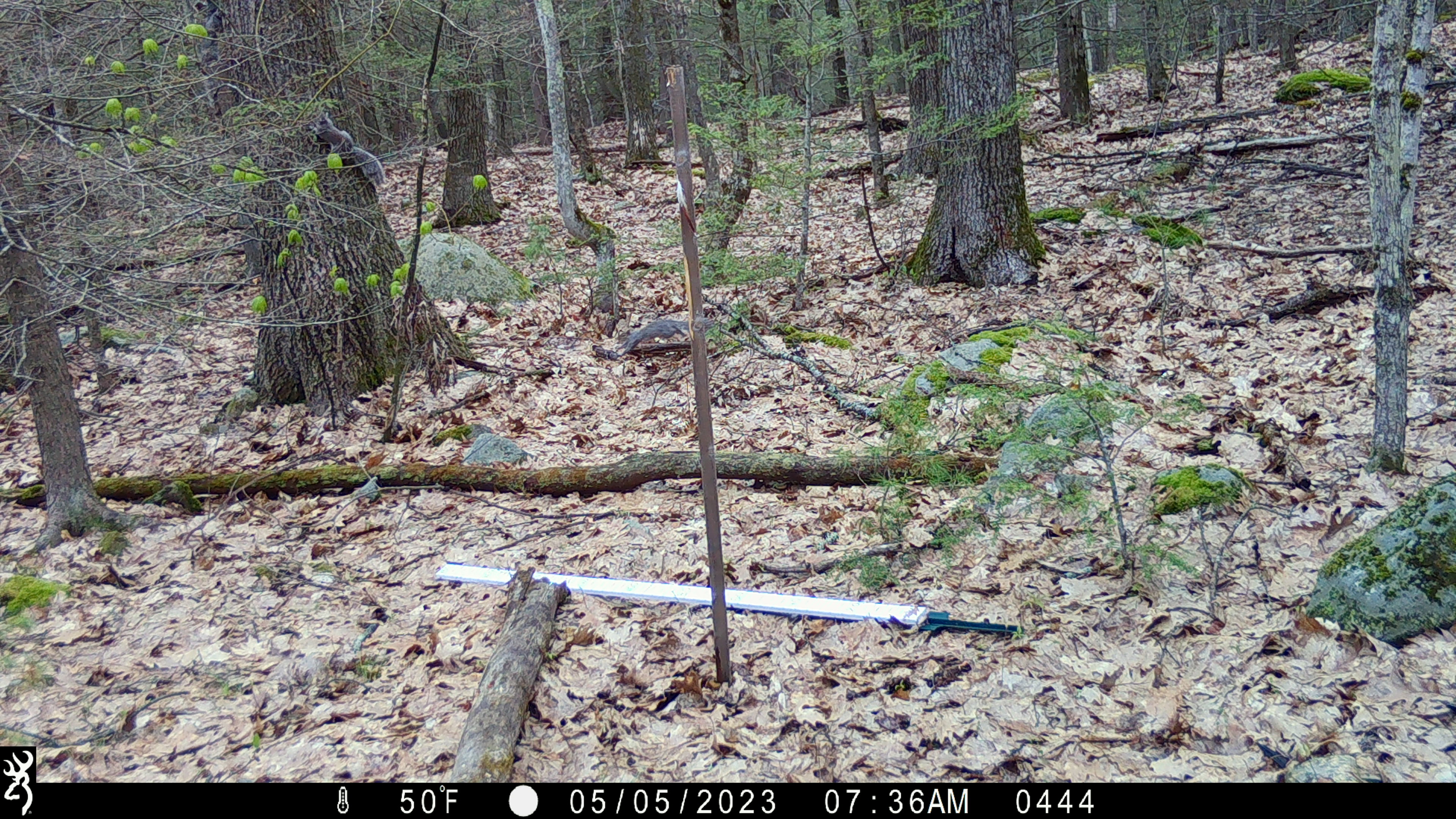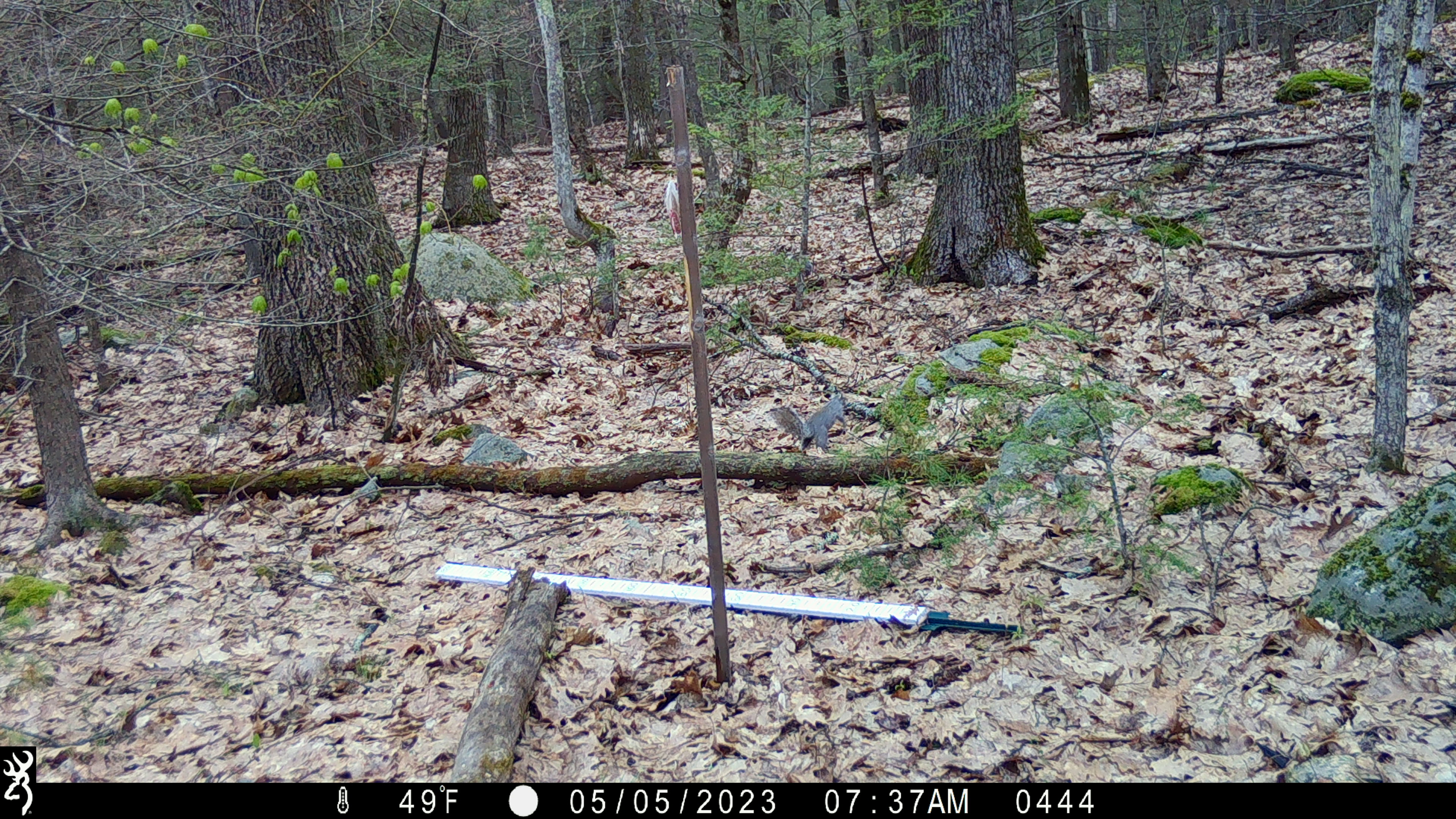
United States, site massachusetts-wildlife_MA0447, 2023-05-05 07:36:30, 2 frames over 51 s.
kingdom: Animalia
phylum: Chordata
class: Mammalia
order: Rodentia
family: Sciuridae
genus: Sciurus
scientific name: Sciurus carolinensis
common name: gray squirrel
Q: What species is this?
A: Gray squirrel (Sciurus carolinensis).